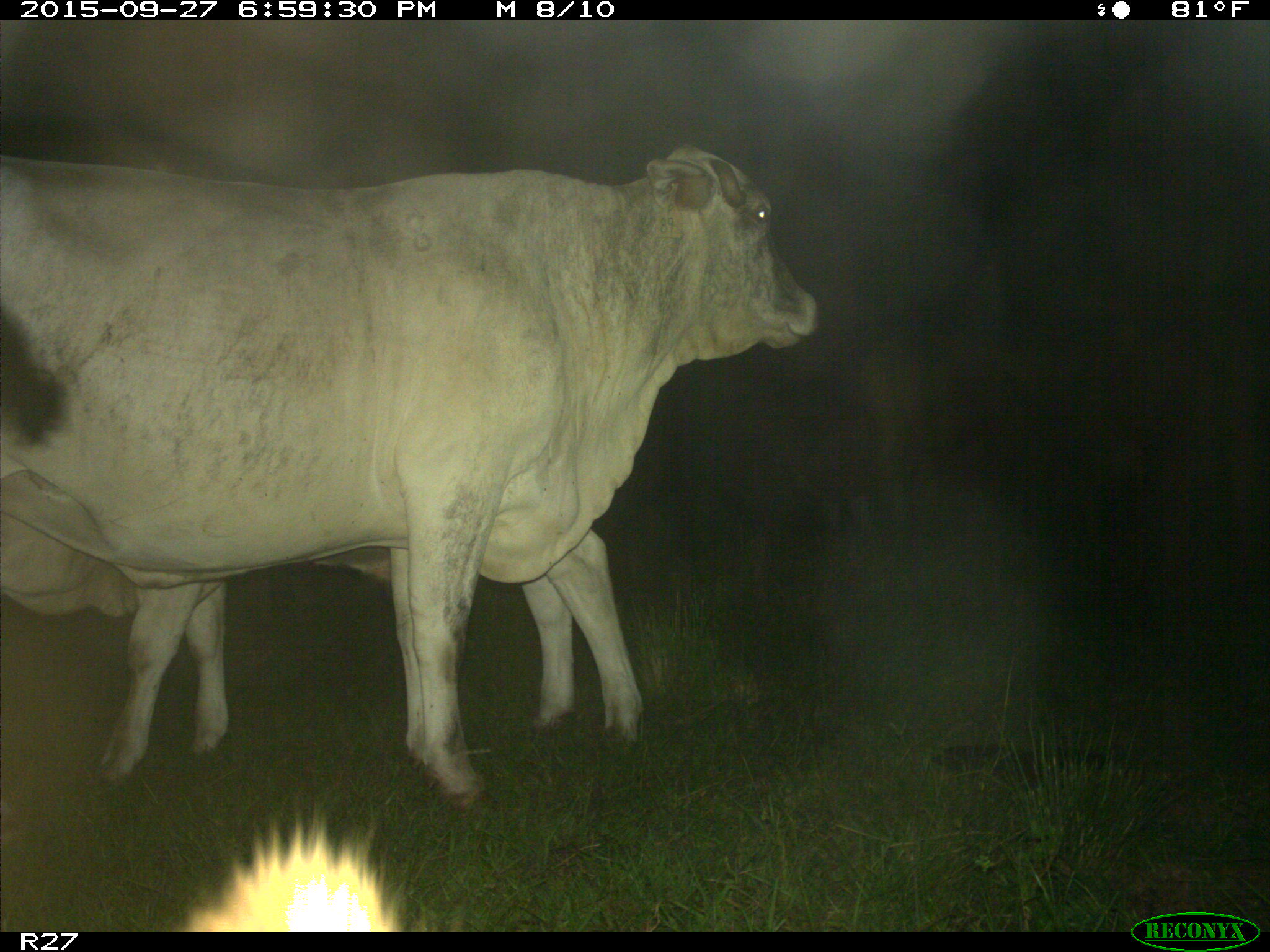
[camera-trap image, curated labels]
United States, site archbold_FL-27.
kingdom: Animalia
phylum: Chordata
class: Mammalia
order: Artiodactyla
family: Bovidae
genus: Bos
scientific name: Bos taurus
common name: domestic cow